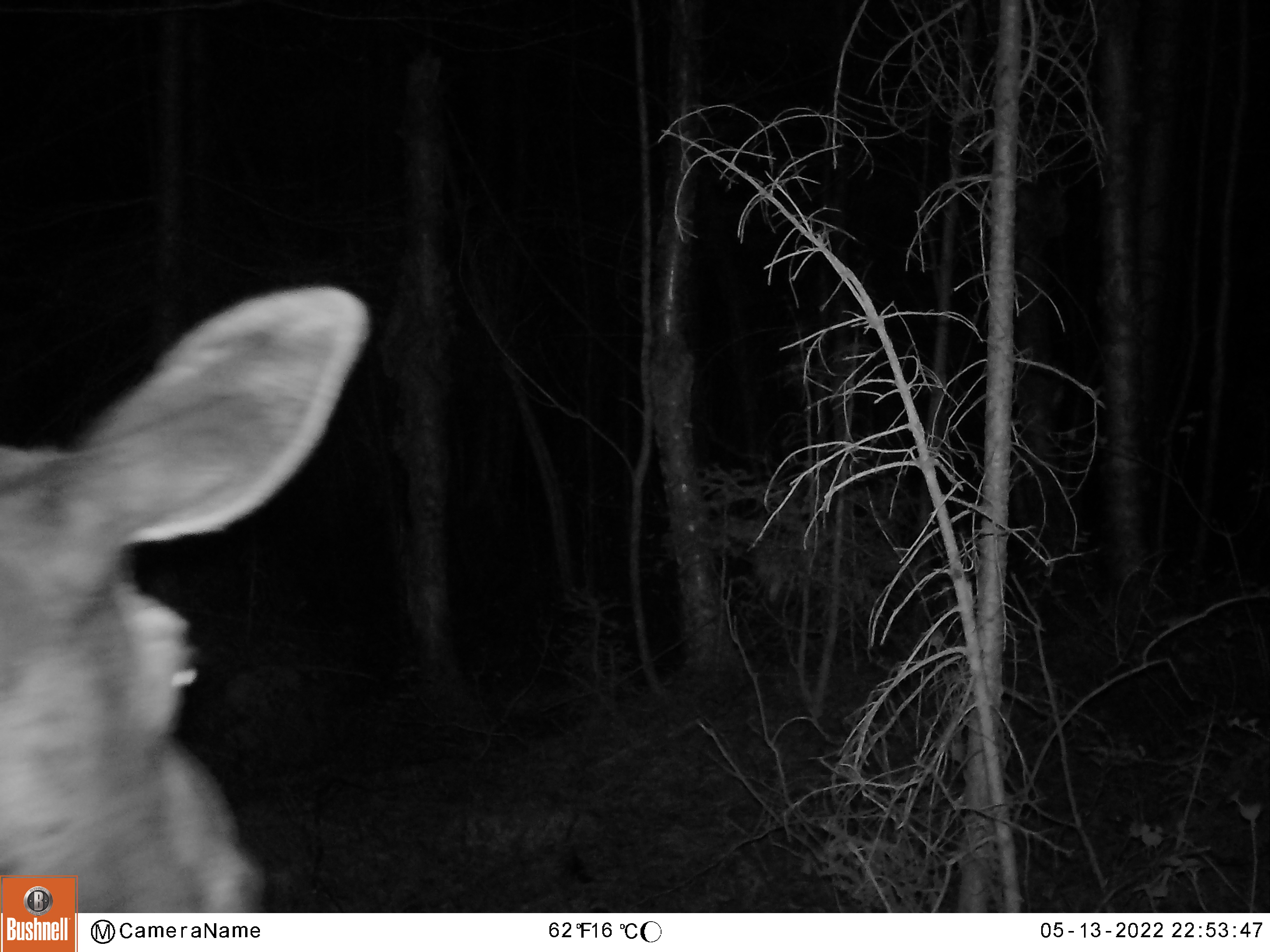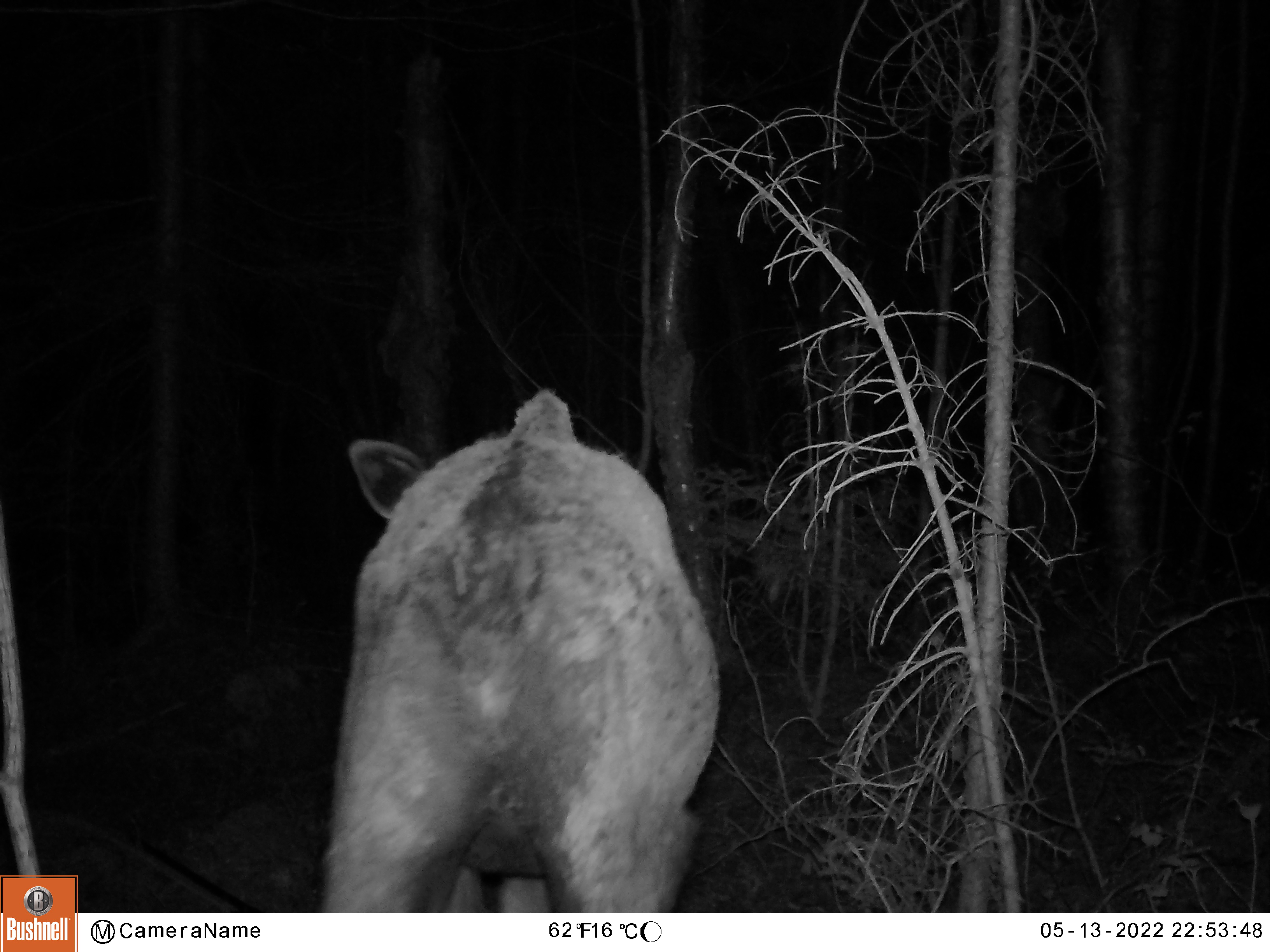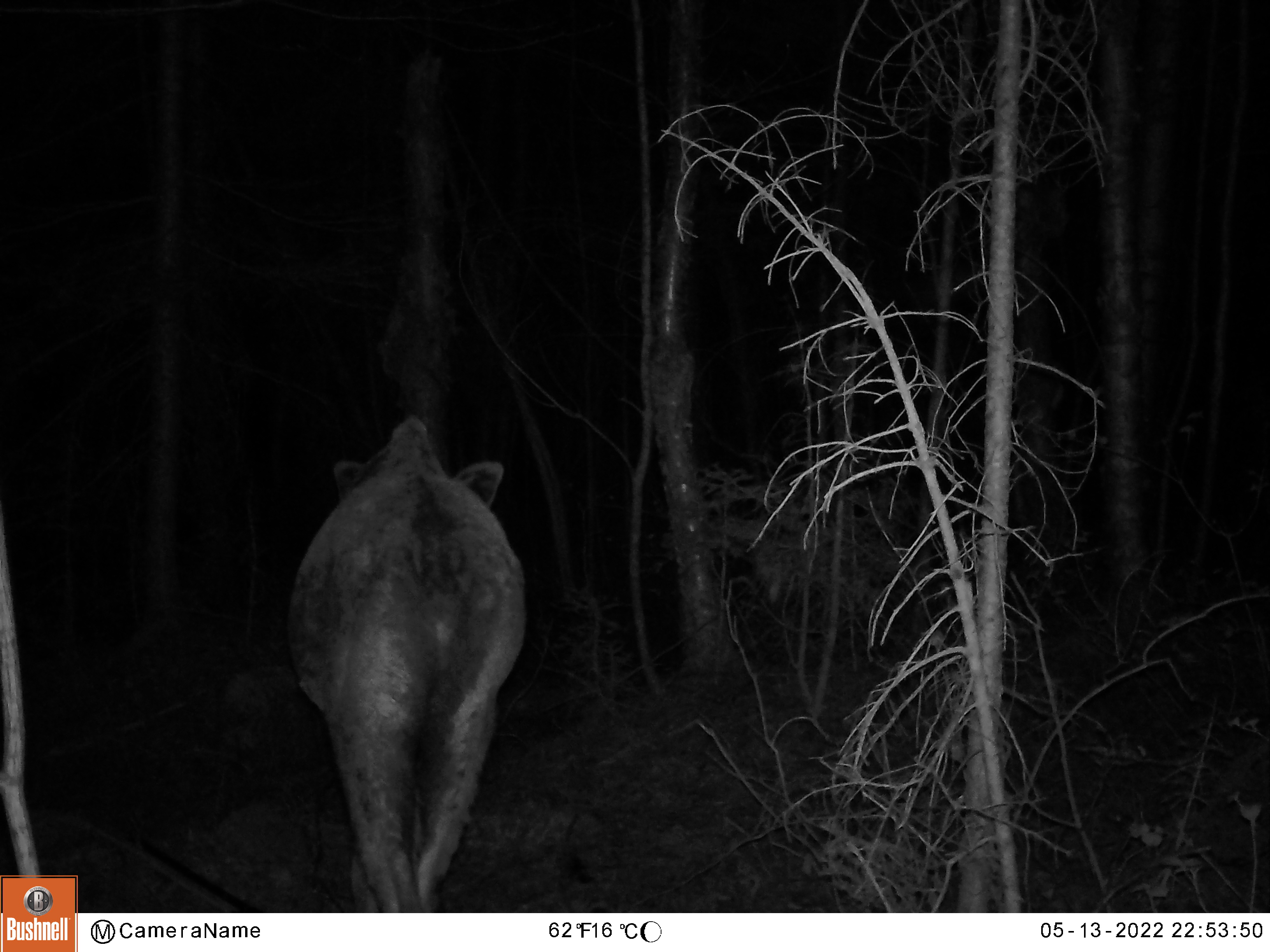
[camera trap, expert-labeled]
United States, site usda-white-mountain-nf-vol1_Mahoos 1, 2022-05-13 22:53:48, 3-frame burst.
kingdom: Animalia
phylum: Chordata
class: Mammalia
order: Artiodactyla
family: Cervidae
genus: Alces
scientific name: Alces alces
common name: moose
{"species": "moose (Alces alces)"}